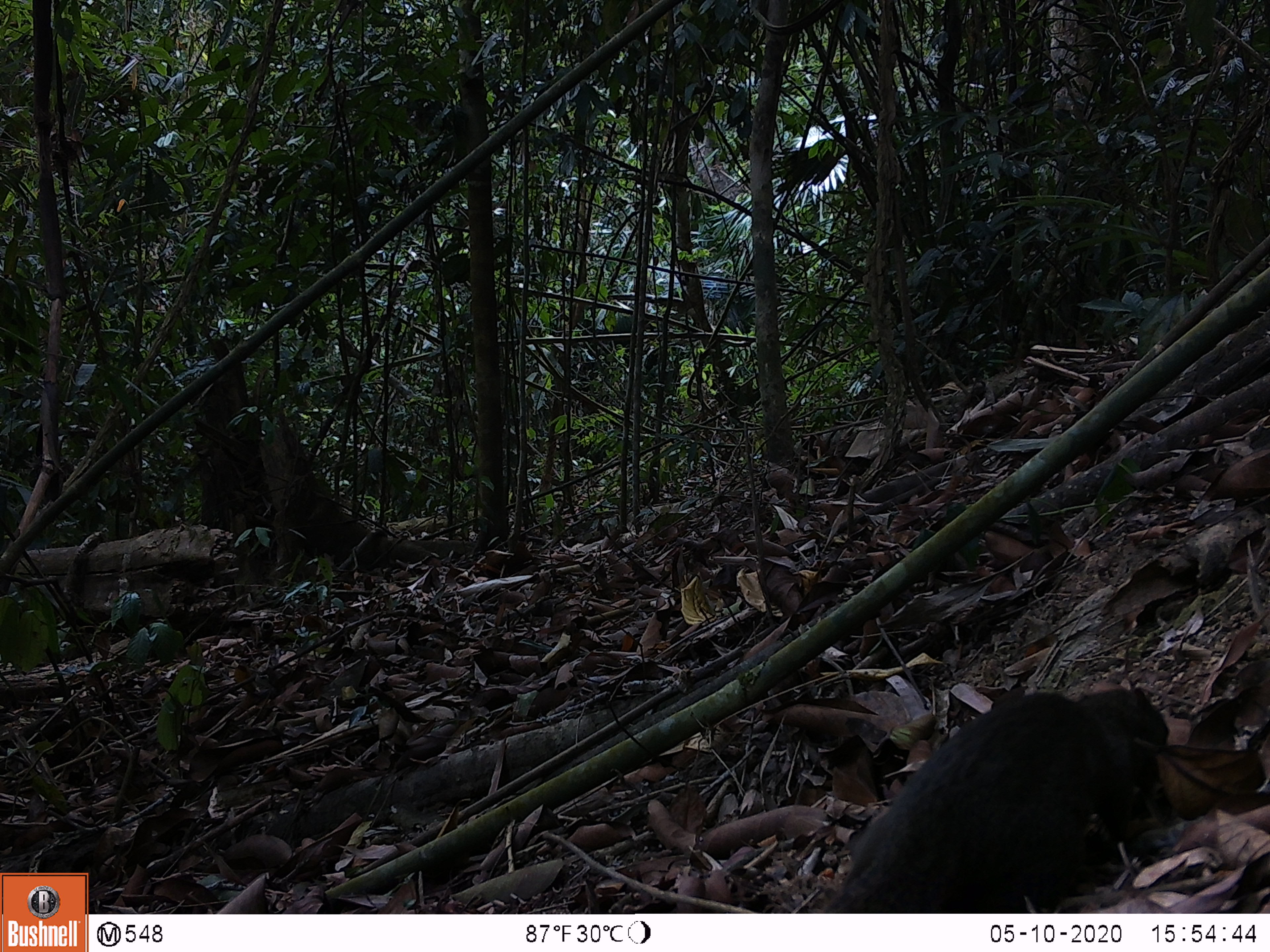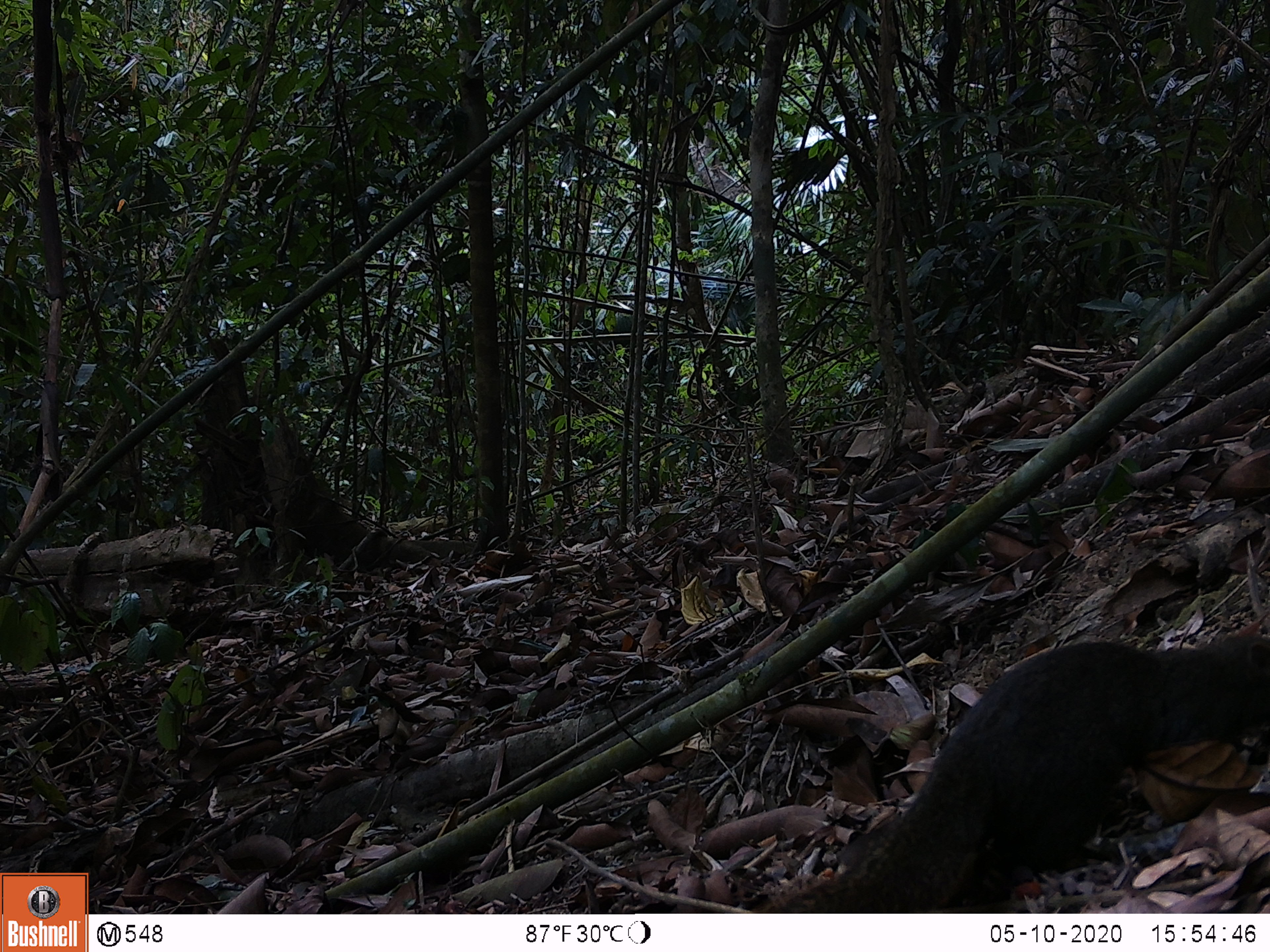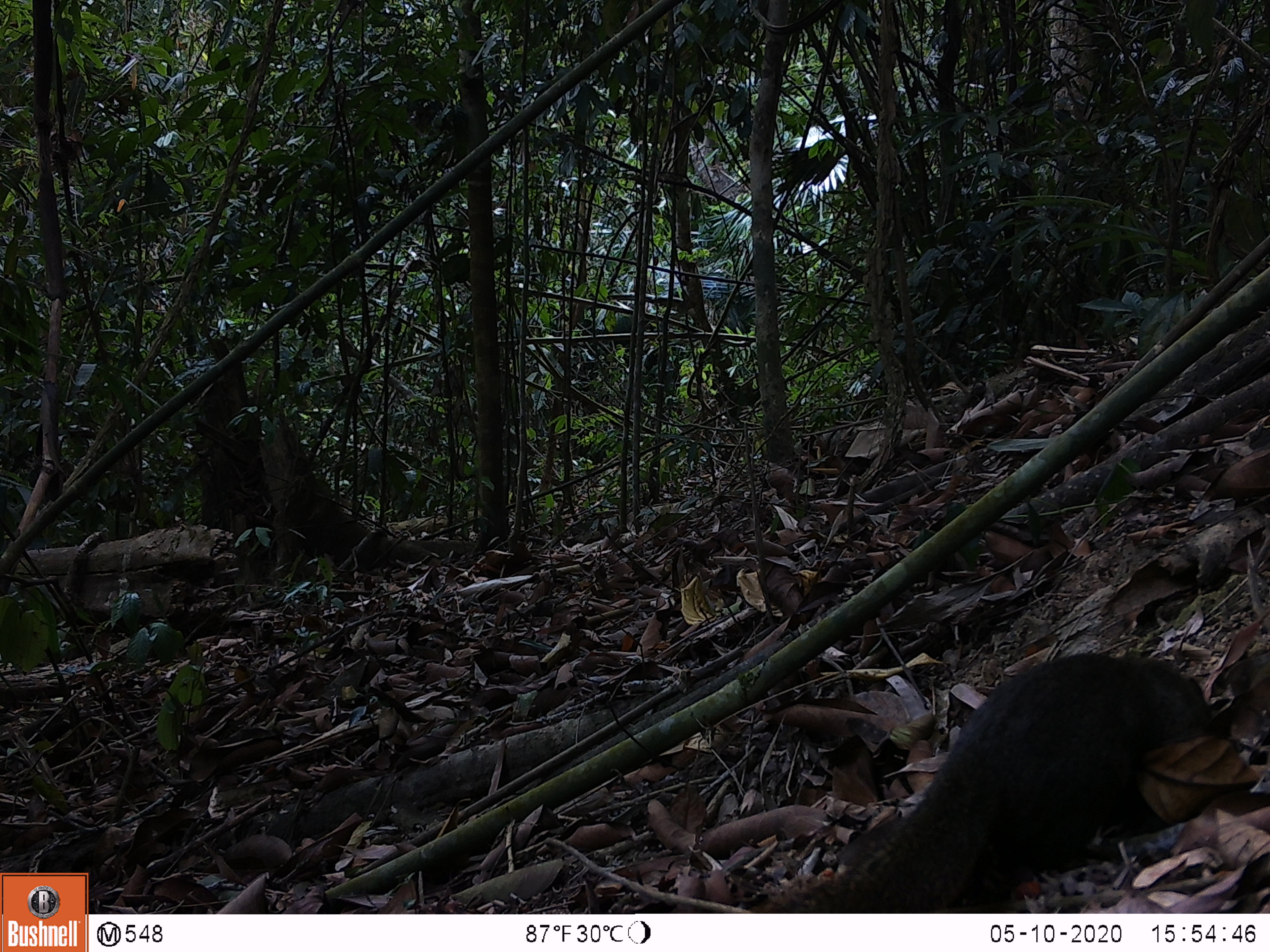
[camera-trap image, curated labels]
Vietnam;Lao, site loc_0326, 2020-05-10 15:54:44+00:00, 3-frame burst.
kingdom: Animalia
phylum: Chordata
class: Mammalia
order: Rodentia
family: Sciuridae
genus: Callosciurus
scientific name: Callosciurus erythraeus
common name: pallas's squirrel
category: pallass squirrel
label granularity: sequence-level